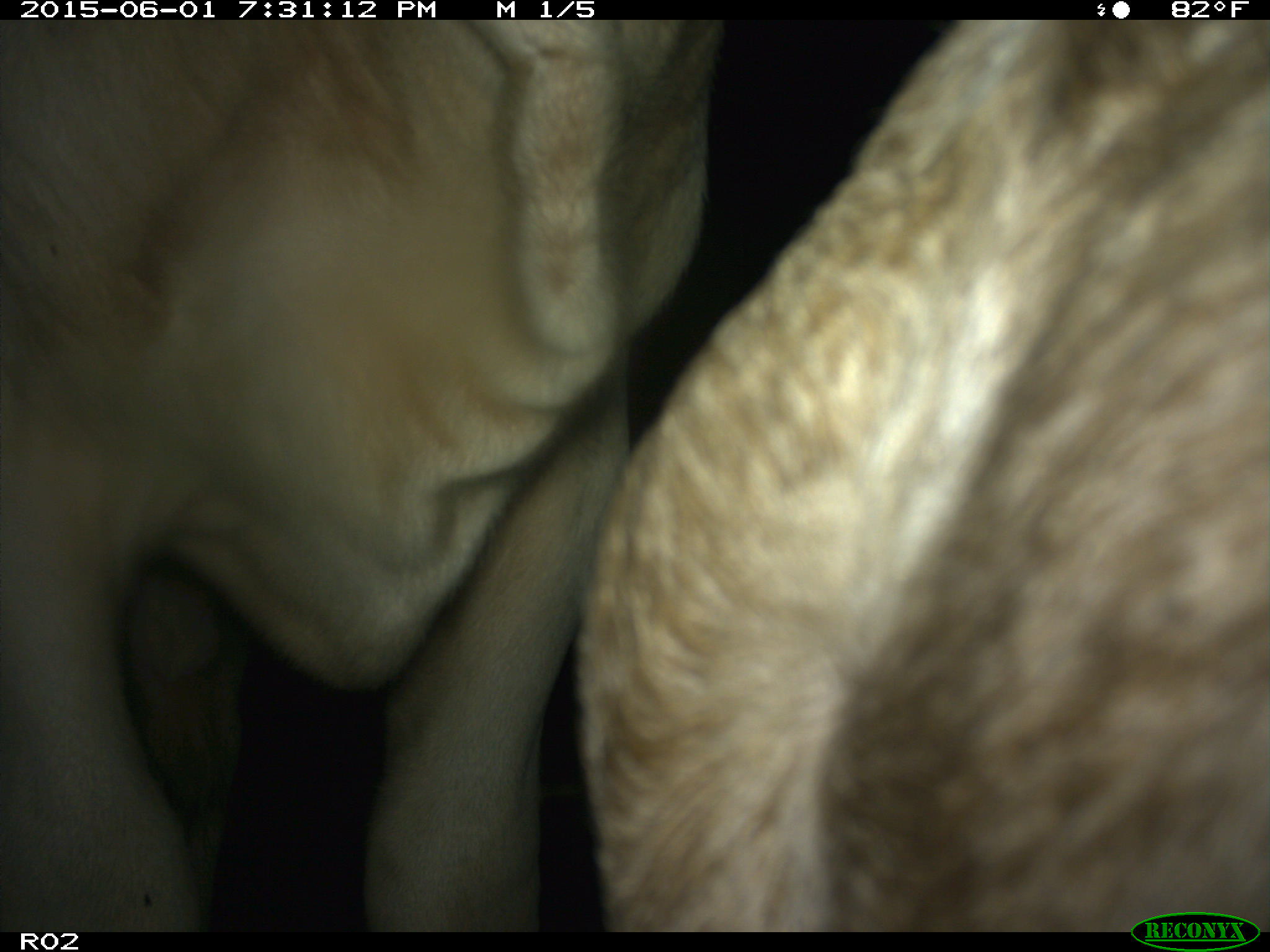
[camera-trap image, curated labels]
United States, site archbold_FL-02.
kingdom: Animalia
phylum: Chordata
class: Mammalia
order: Artiodactyla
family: Bovidae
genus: Bos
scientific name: Bos taurus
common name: domestic cow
Bos taurus (domestic cow).